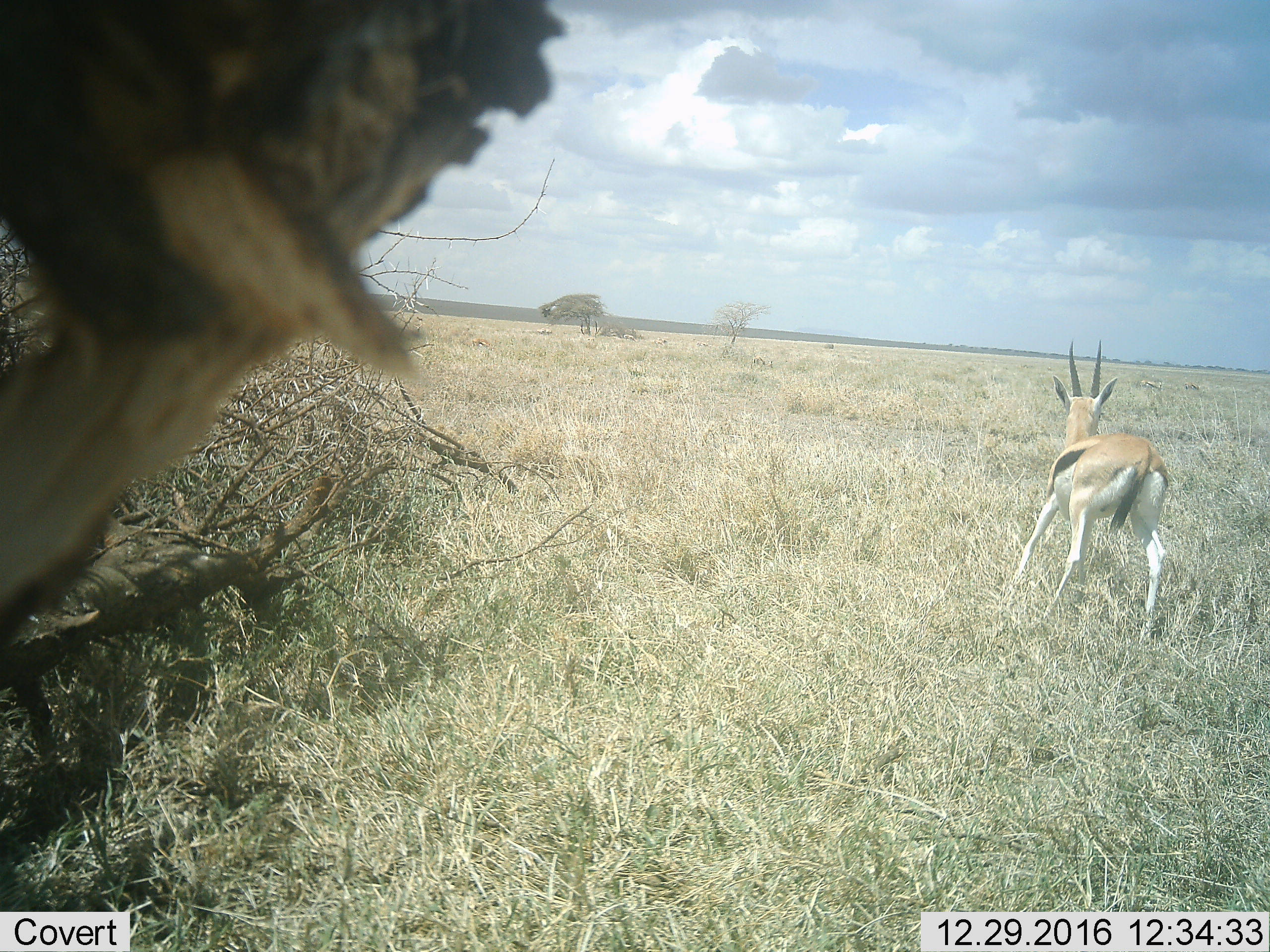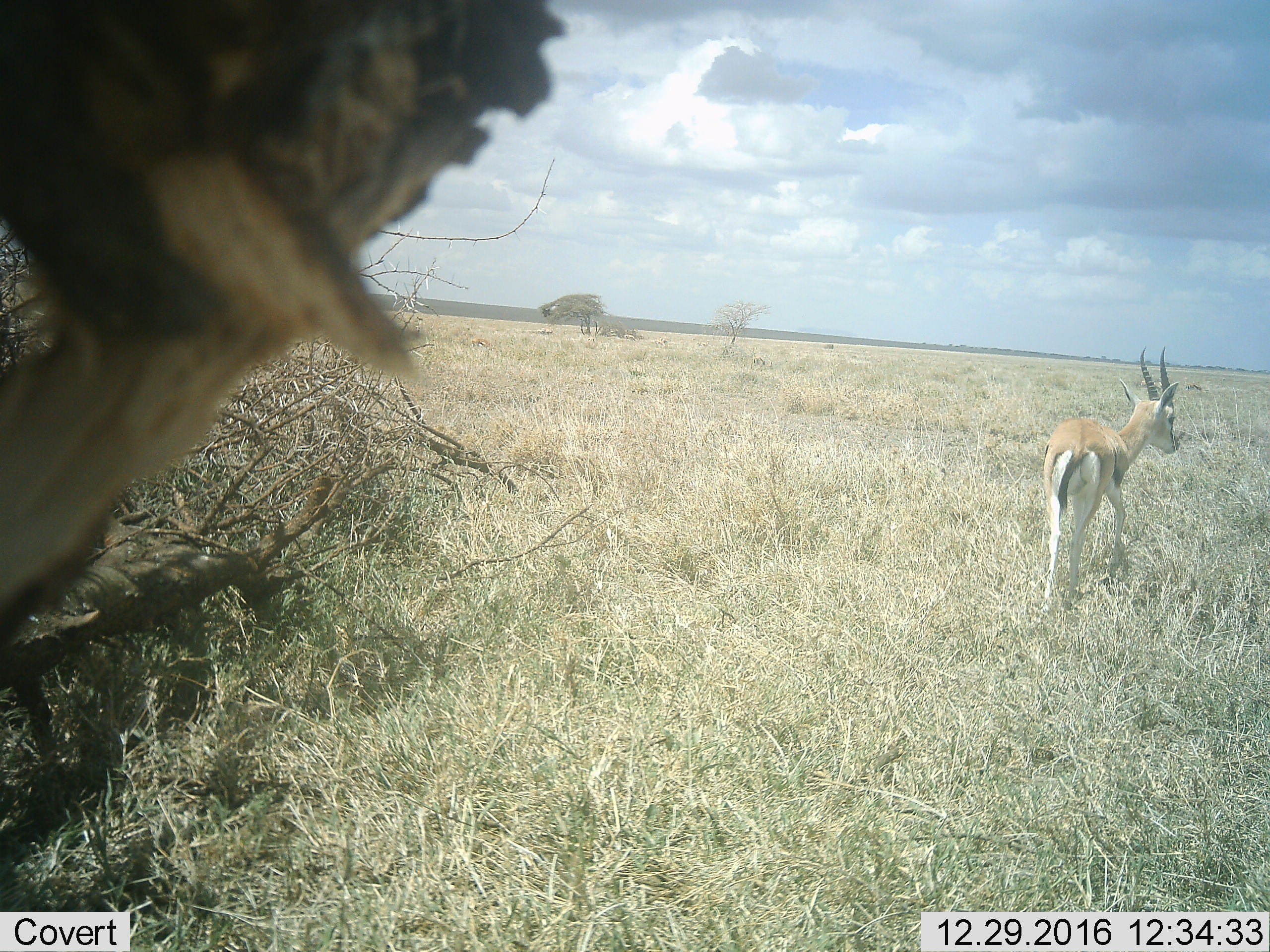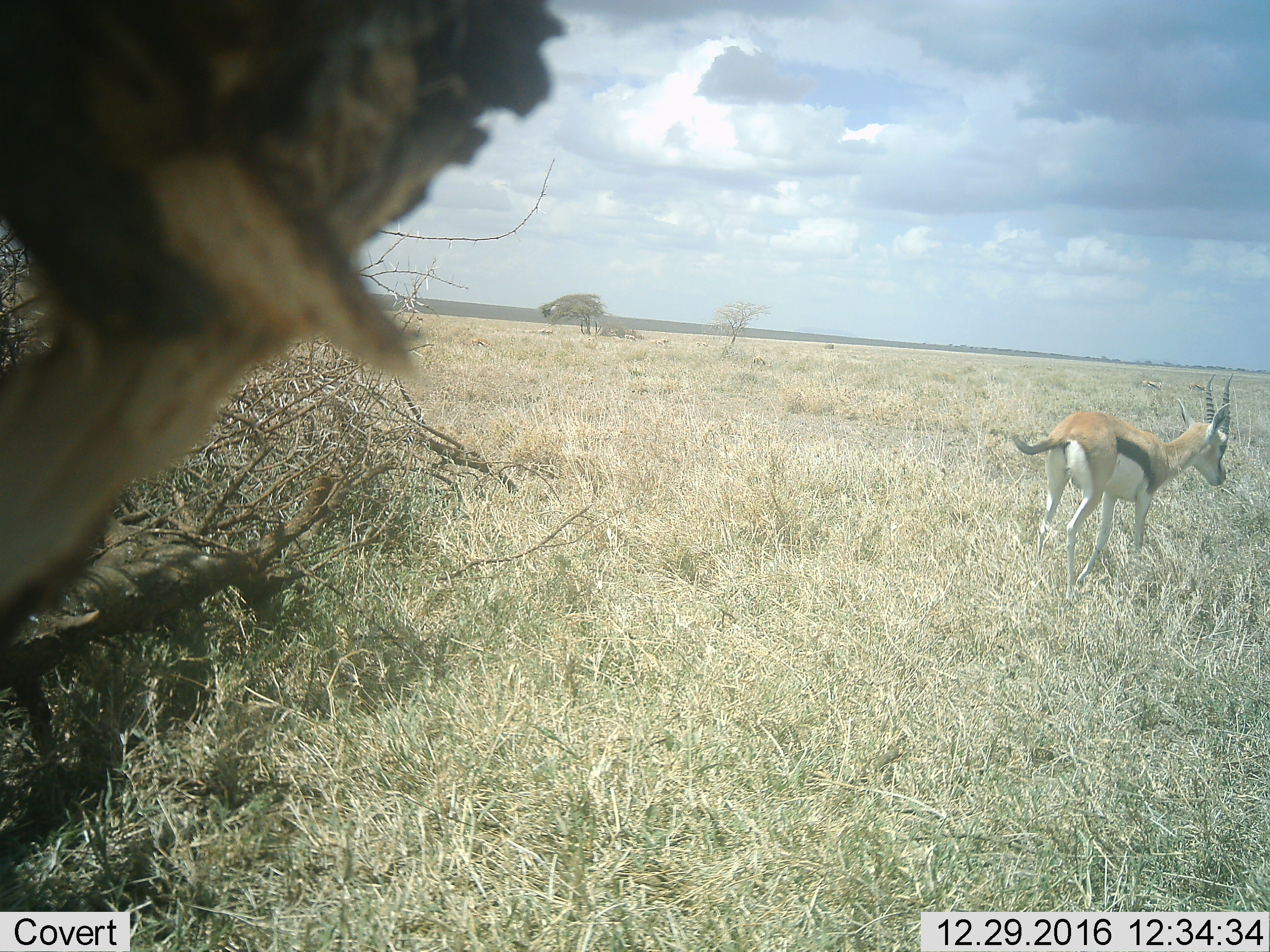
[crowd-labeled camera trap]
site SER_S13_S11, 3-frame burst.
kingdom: Animalia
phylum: Chordata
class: Mammalia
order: Artiodactyla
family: Bovidae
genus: Eudorcas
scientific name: Eudorcas thomsonii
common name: thomson's gazelle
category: gazellethomsons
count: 1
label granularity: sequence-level